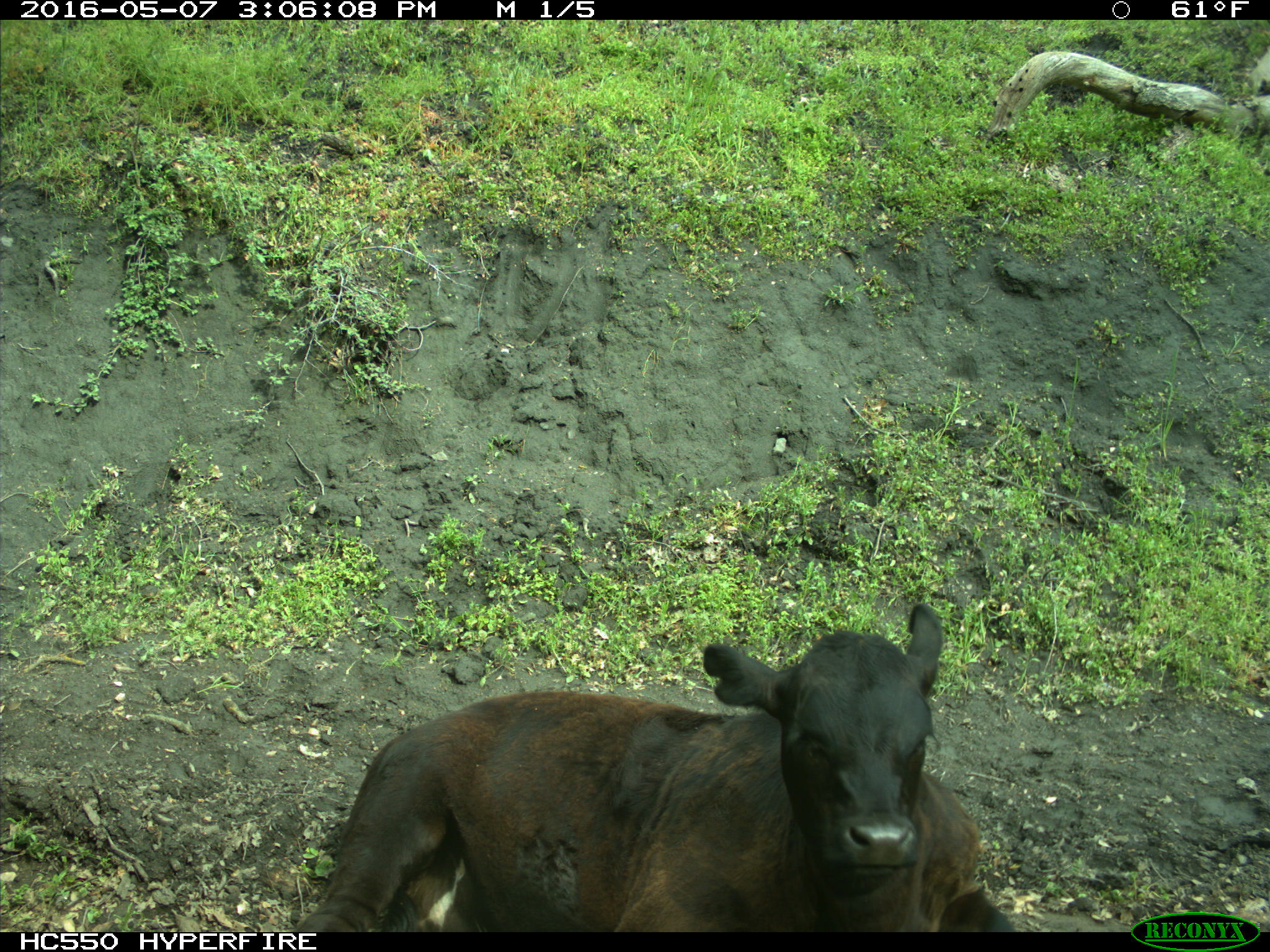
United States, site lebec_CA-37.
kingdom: Animalia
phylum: Chordata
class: Mammalia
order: Artiodactyla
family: Bovidae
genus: Bos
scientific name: Bos taurus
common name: domestic cow